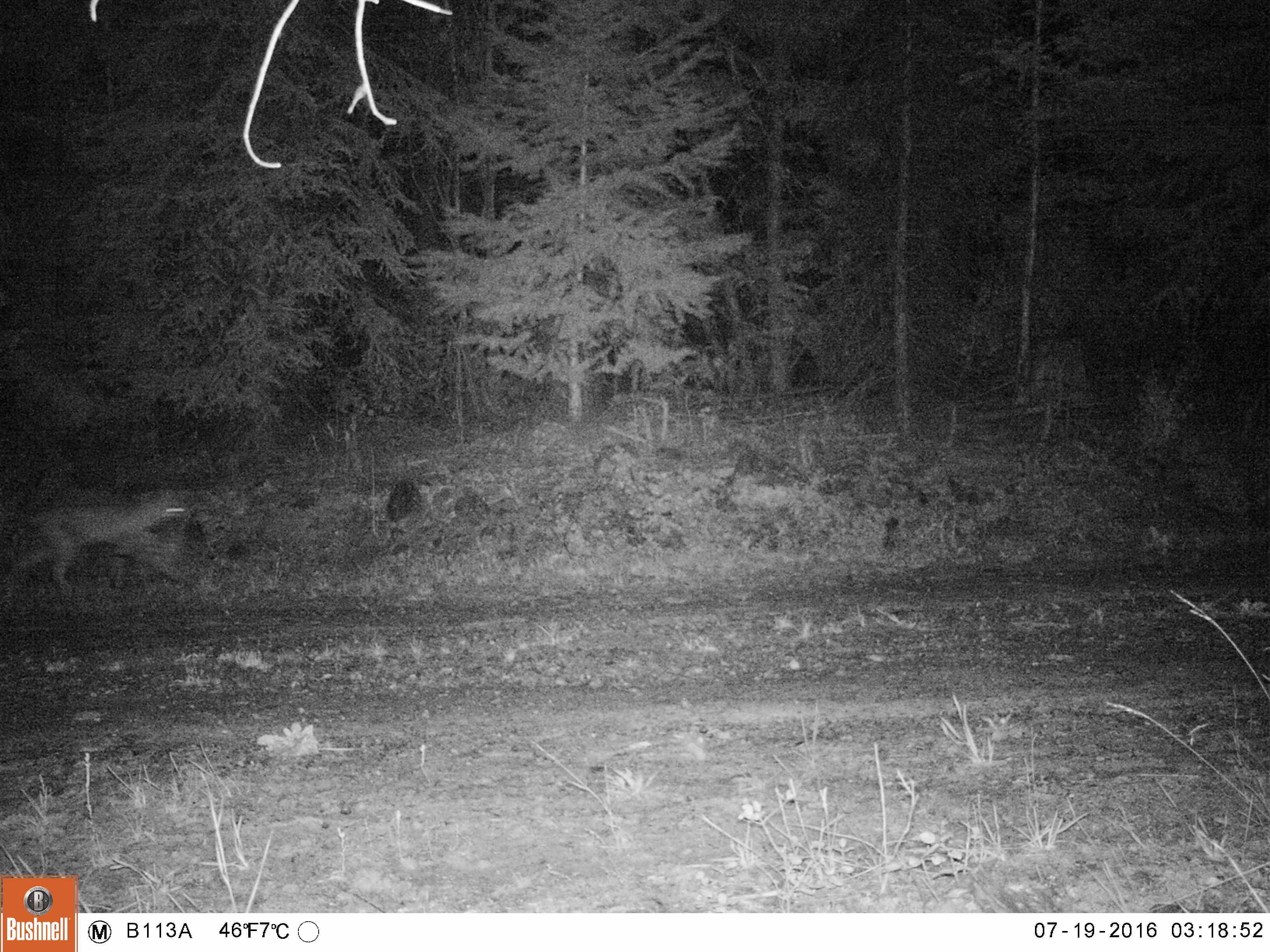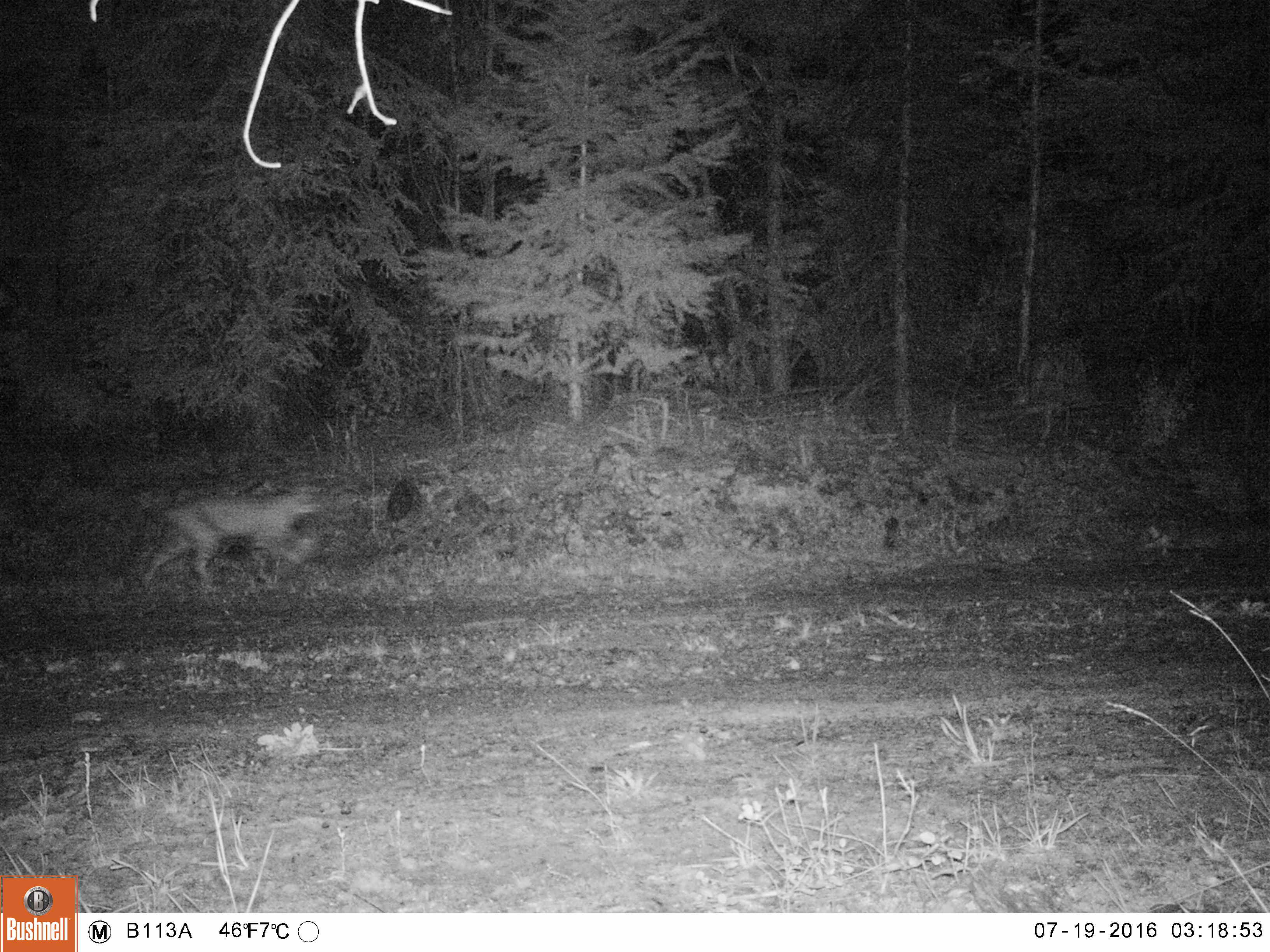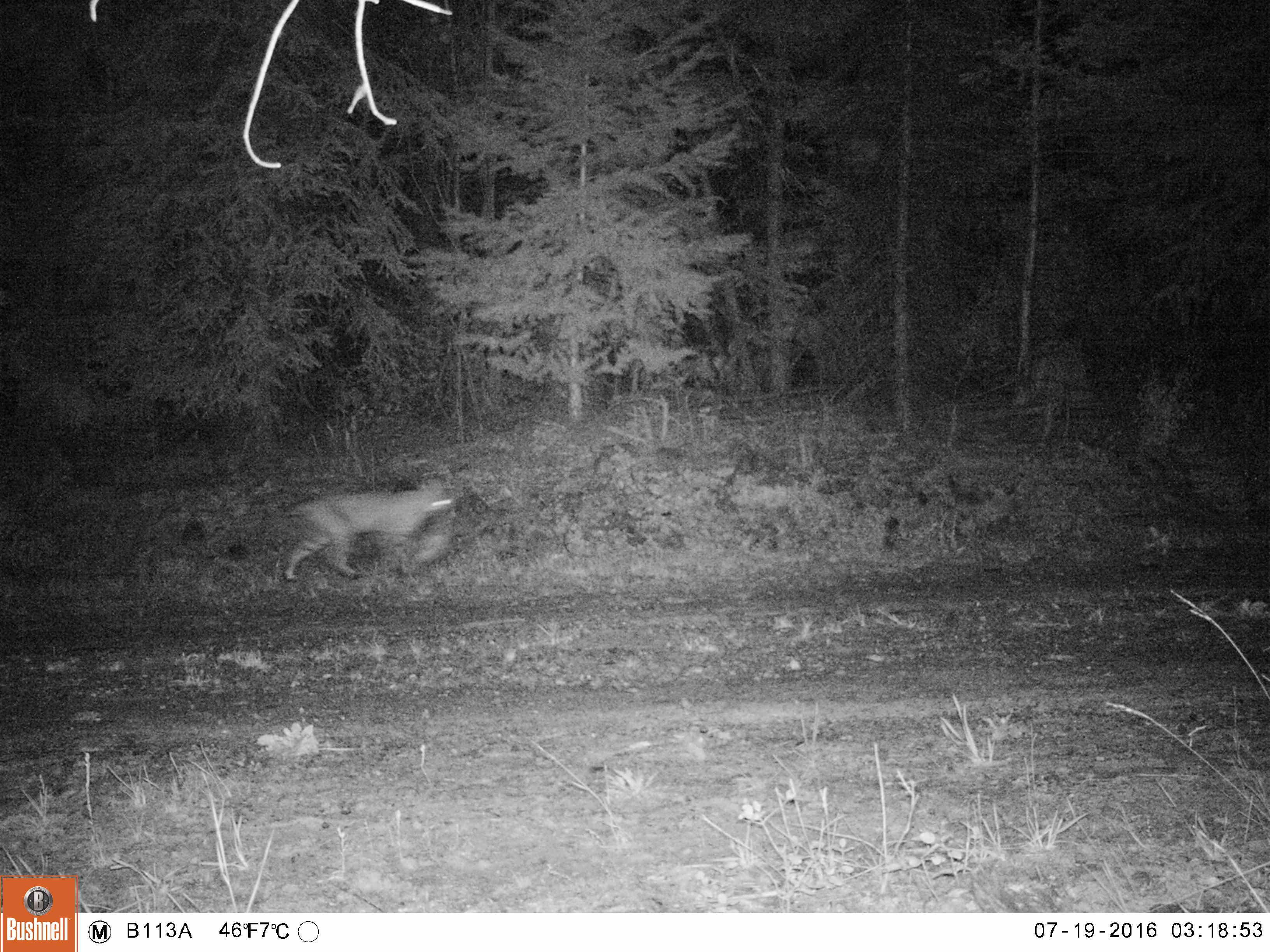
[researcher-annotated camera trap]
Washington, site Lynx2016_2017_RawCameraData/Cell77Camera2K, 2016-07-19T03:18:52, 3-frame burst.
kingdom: Animalia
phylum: Chordata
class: Mammalia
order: Carnivora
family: Felidae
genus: Lynx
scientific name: Lynx rufus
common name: bobcat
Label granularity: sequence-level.